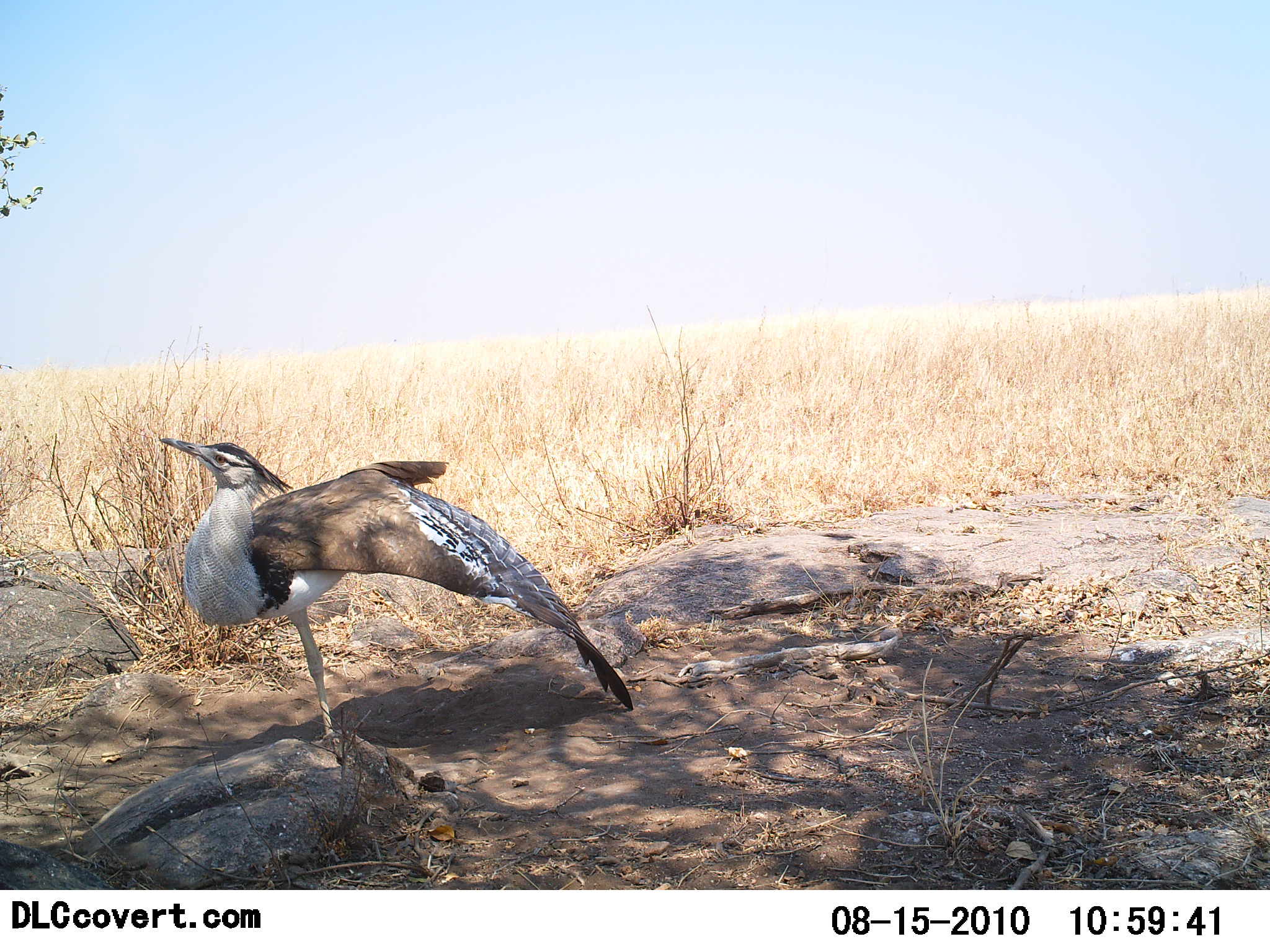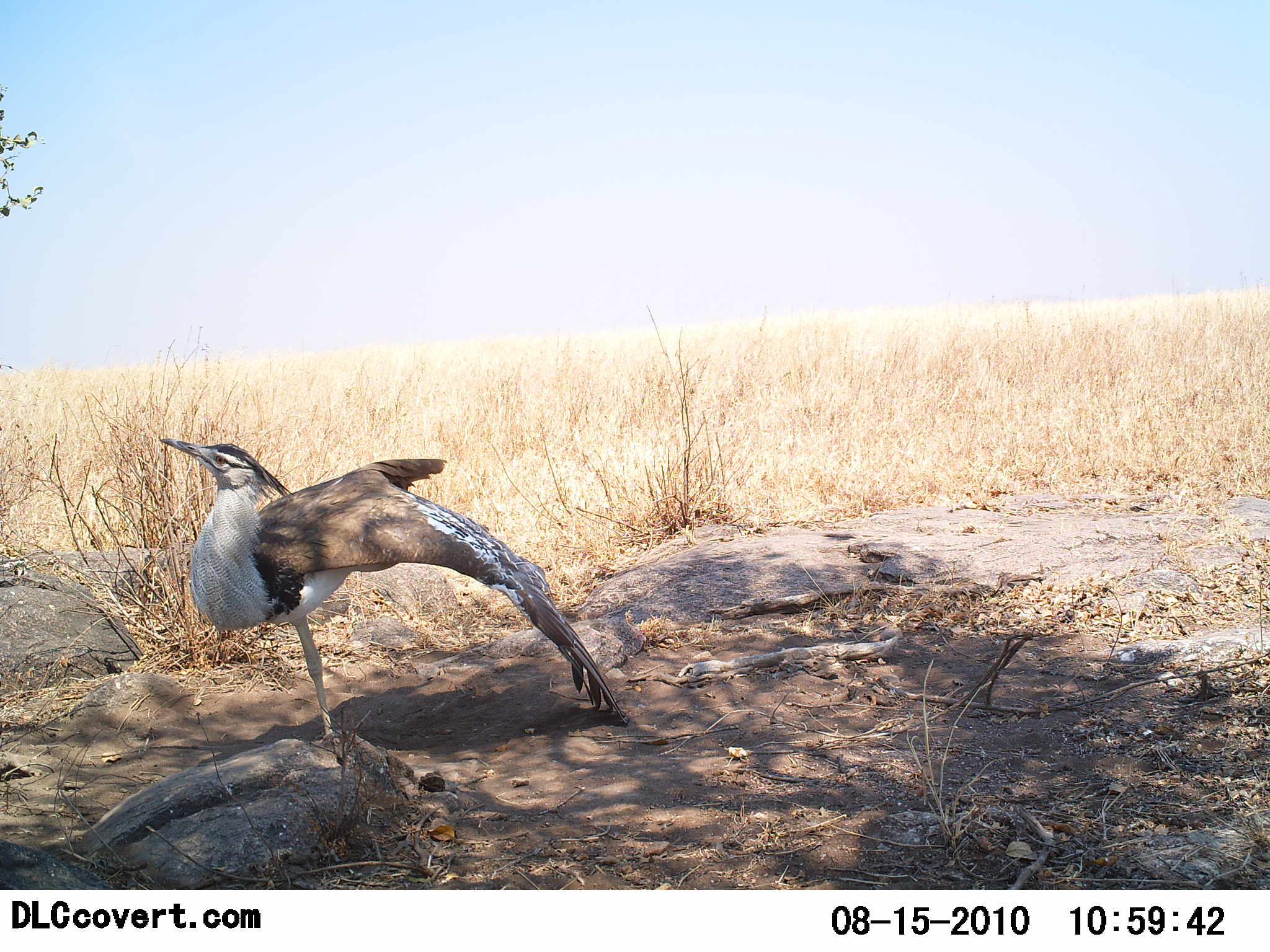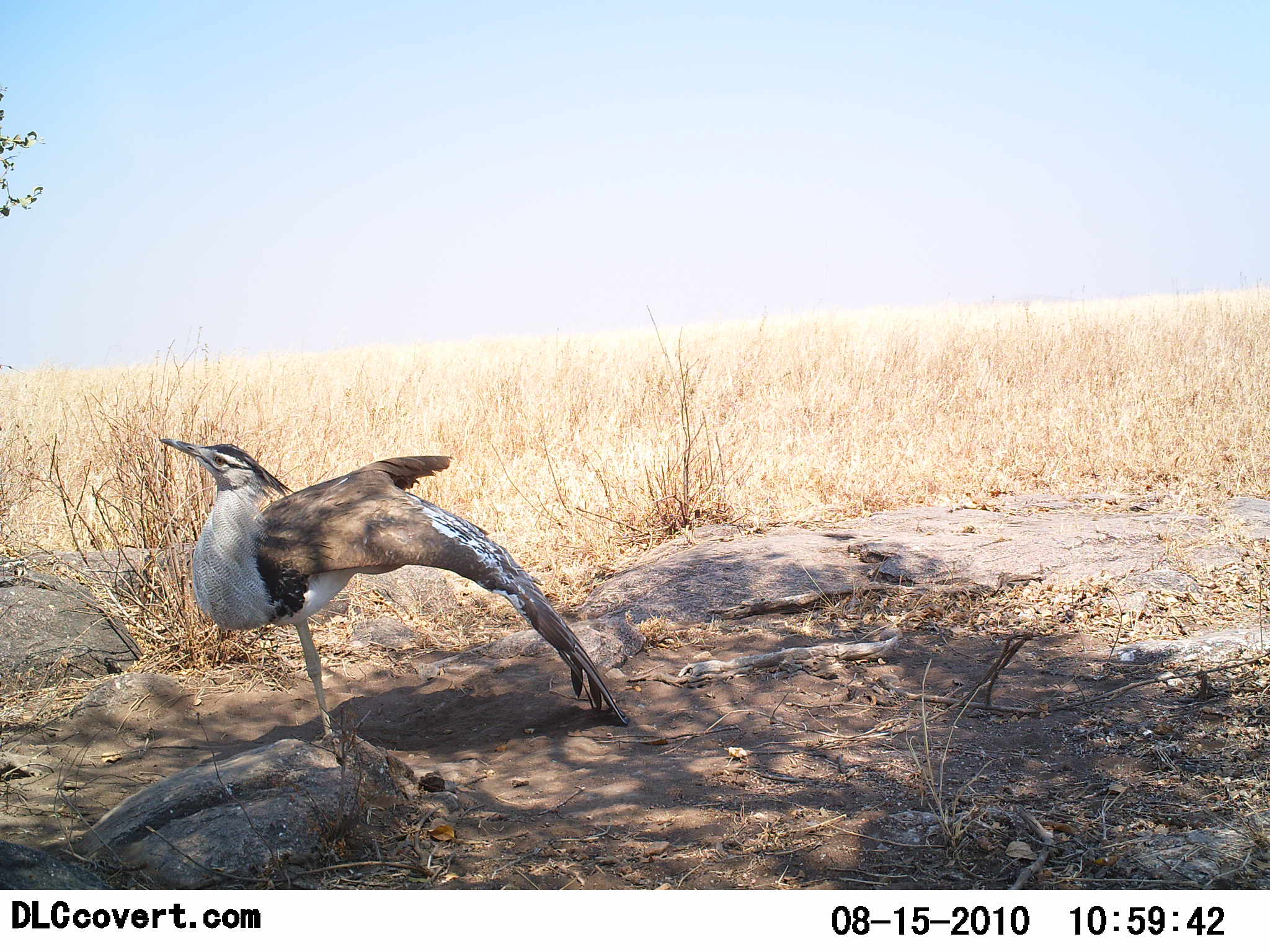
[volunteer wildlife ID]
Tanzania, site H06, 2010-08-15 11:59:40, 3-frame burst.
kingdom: Animalia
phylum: Chordata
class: Aves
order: Otidiformes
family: Otididae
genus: Ardeotis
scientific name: Ardeotis kori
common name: kori bustard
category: koribustard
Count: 1.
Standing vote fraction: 100%.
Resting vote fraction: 0%.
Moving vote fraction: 0%.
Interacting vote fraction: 19%.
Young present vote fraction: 0%.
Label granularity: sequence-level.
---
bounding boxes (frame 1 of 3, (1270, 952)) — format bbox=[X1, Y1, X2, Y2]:
animal: bbox=[156, 433, 636, 743]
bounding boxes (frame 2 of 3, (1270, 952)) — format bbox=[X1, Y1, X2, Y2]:
animal: bbox=[156, 436, 631, 756]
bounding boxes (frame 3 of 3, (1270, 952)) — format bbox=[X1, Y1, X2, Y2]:
animal: bbox=[154, 435, 633, 751]